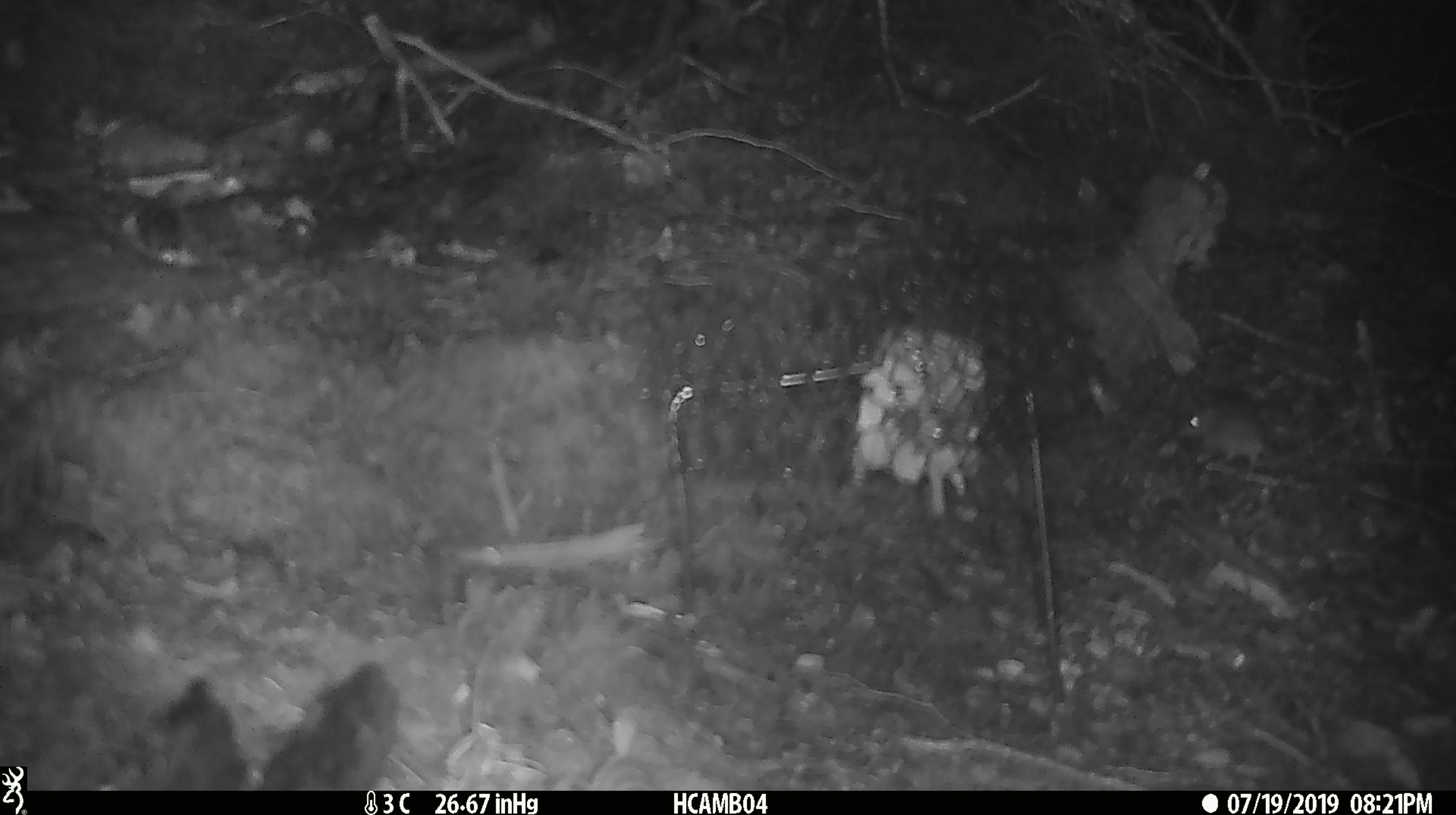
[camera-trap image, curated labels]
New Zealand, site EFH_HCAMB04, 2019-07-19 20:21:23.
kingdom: Animalia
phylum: Chordata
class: Mammalia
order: Rodentia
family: Muridae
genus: Mus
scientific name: Mus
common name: mouse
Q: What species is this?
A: Mouse (Mus).